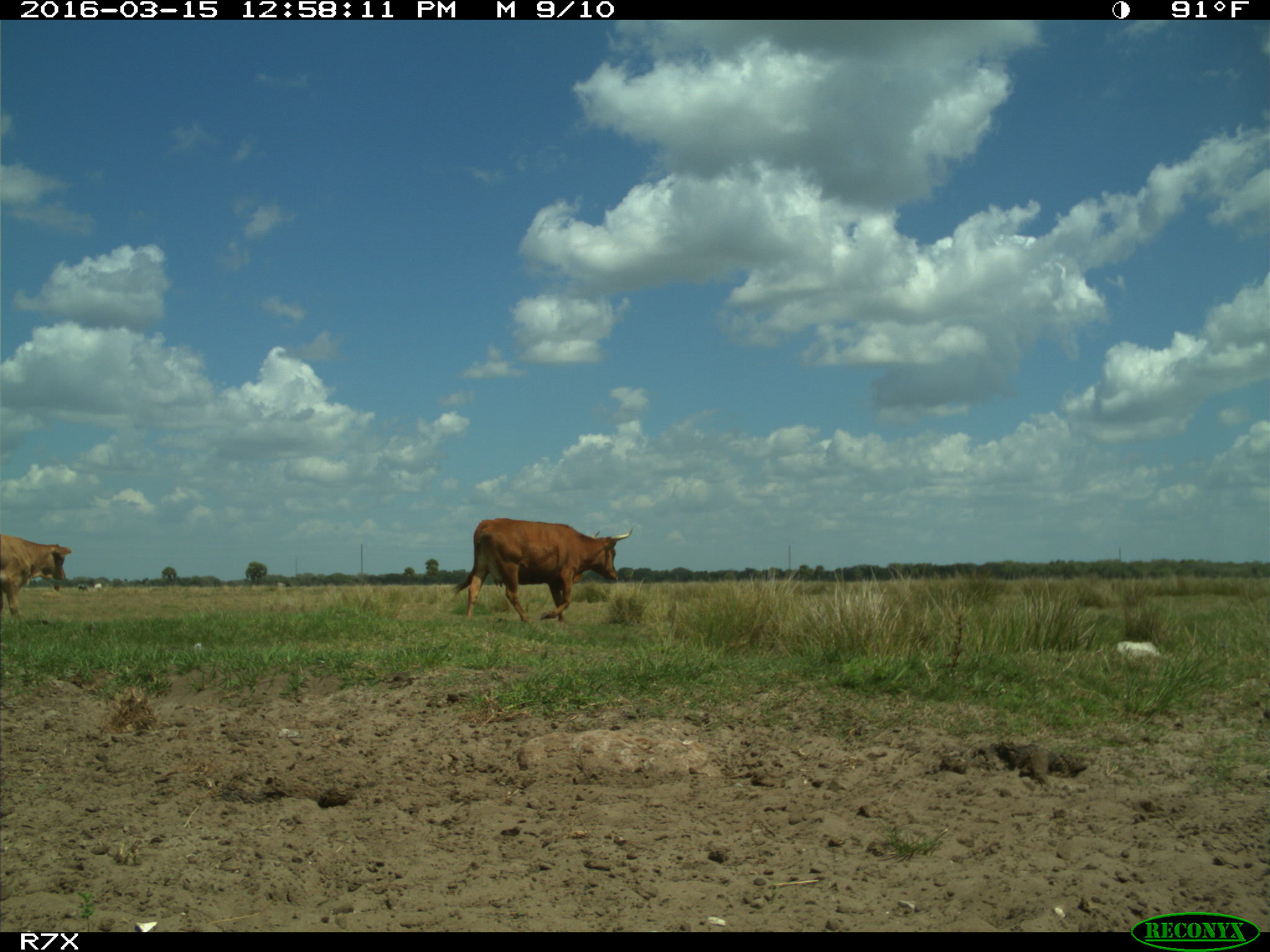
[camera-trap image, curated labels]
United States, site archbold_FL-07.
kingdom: Animalia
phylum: Chordata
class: Mammalia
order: Artiodactyla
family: Bovidae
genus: Bos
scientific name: Bos taurus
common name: domestic cow